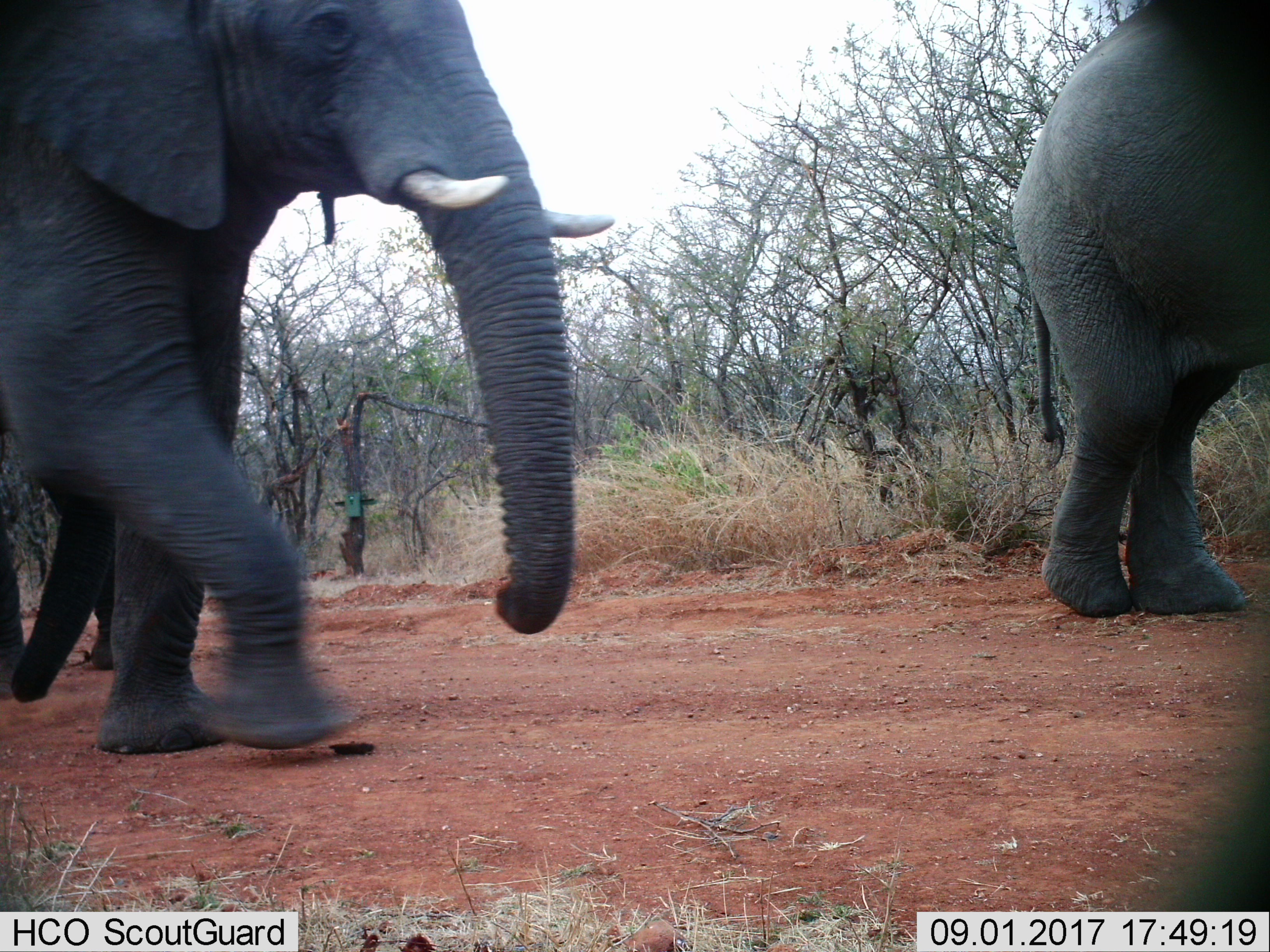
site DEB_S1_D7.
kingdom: Animalia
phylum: Chordata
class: Mammalia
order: Proboscidea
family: Elephantidae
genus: Loxodonta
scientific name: Loxodonta africana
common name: african bush elephant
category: elephant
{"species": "elephant (african bush elephant) (Loxodonta africana)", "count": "3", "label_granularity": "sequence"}